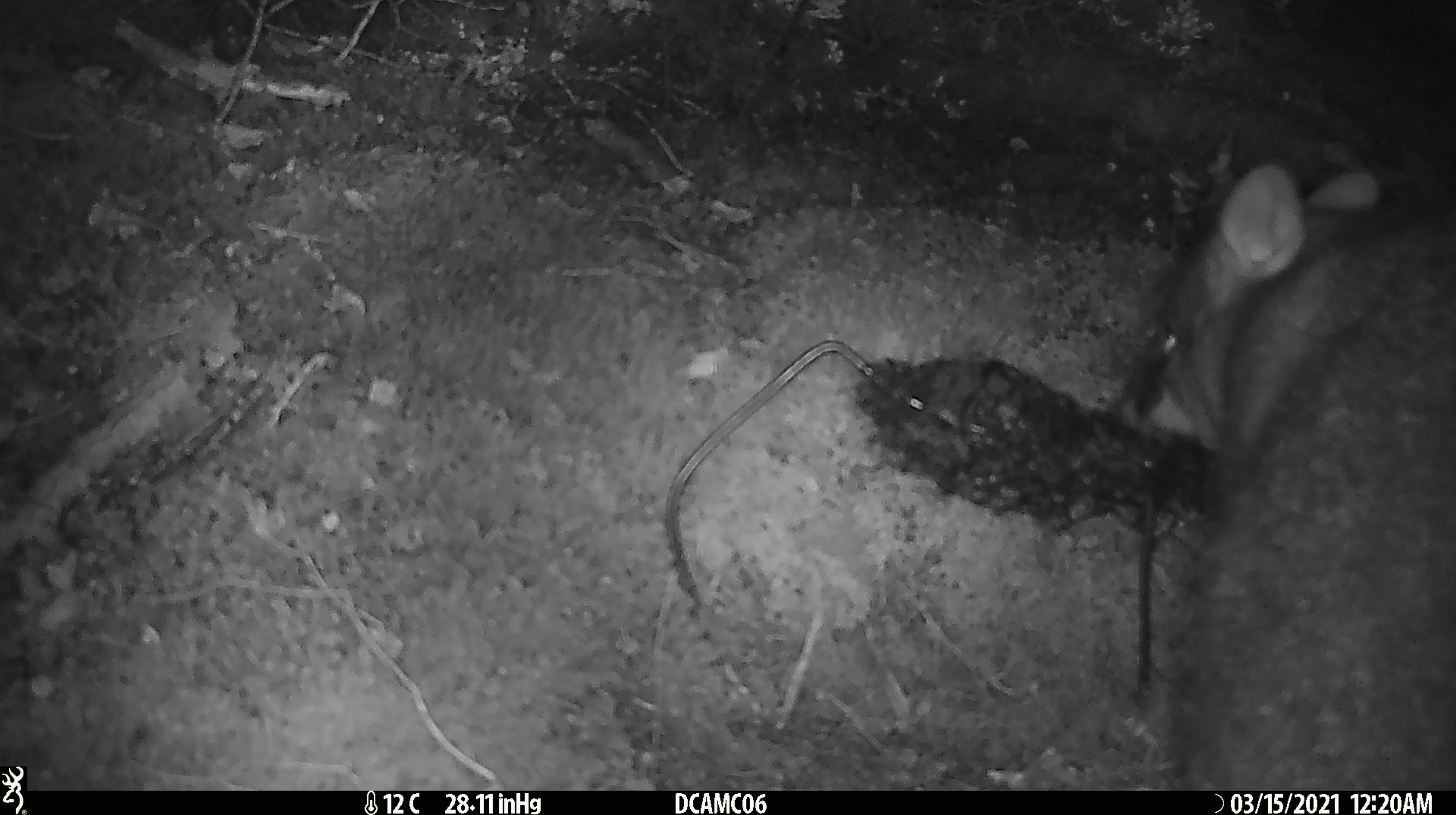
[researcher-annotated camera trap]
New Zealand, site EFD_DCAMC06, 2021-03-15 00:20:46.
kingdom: Animalia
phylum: Chordata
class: Mammalia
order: Diprotodontia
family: Phalangeridae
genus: Trichosurus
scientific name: Trichosurus vulpecula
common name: common brushtail possum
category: possum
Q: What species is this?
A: Possum (common brushtail possum) (Trichosurus vulpecula).